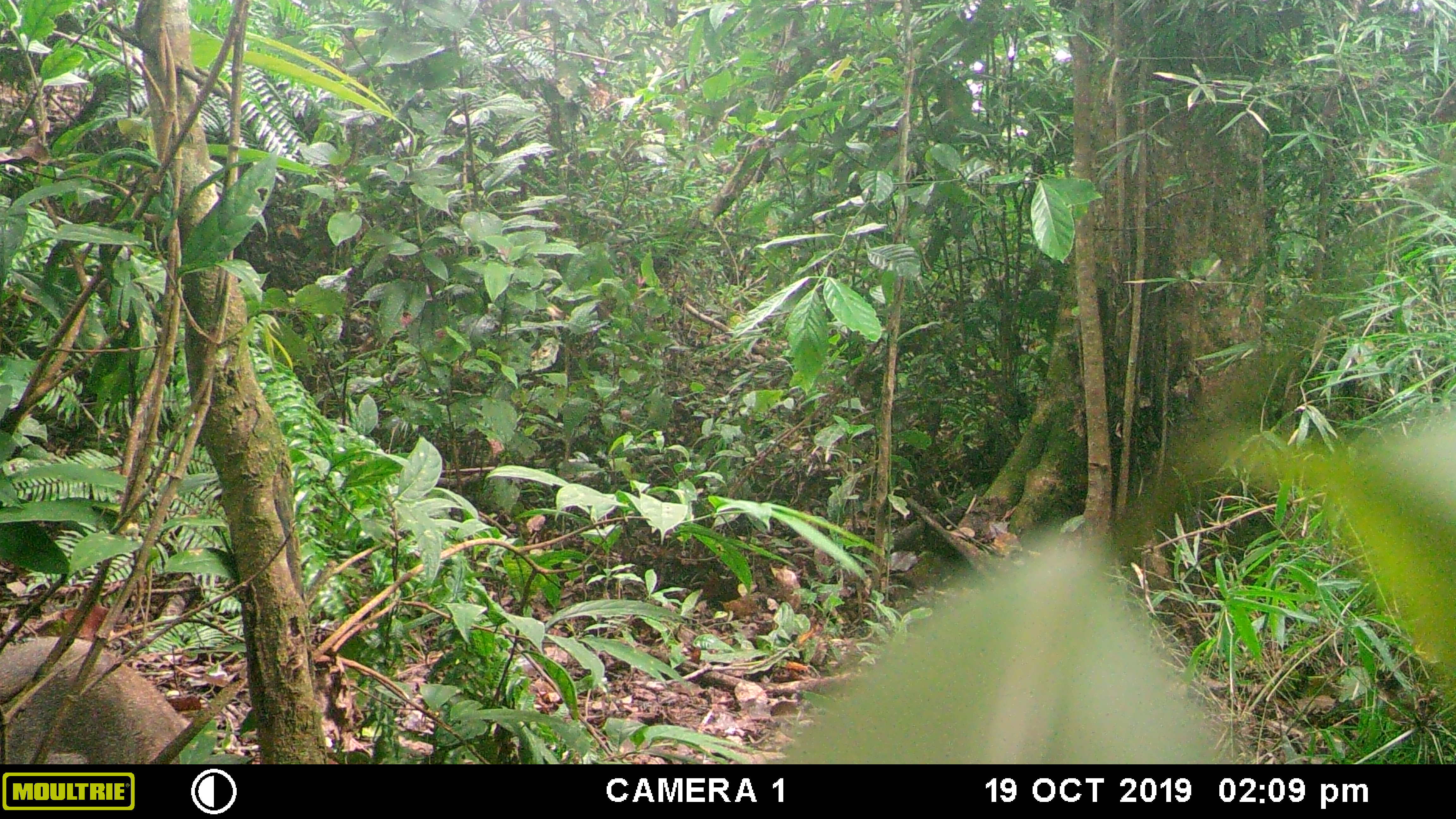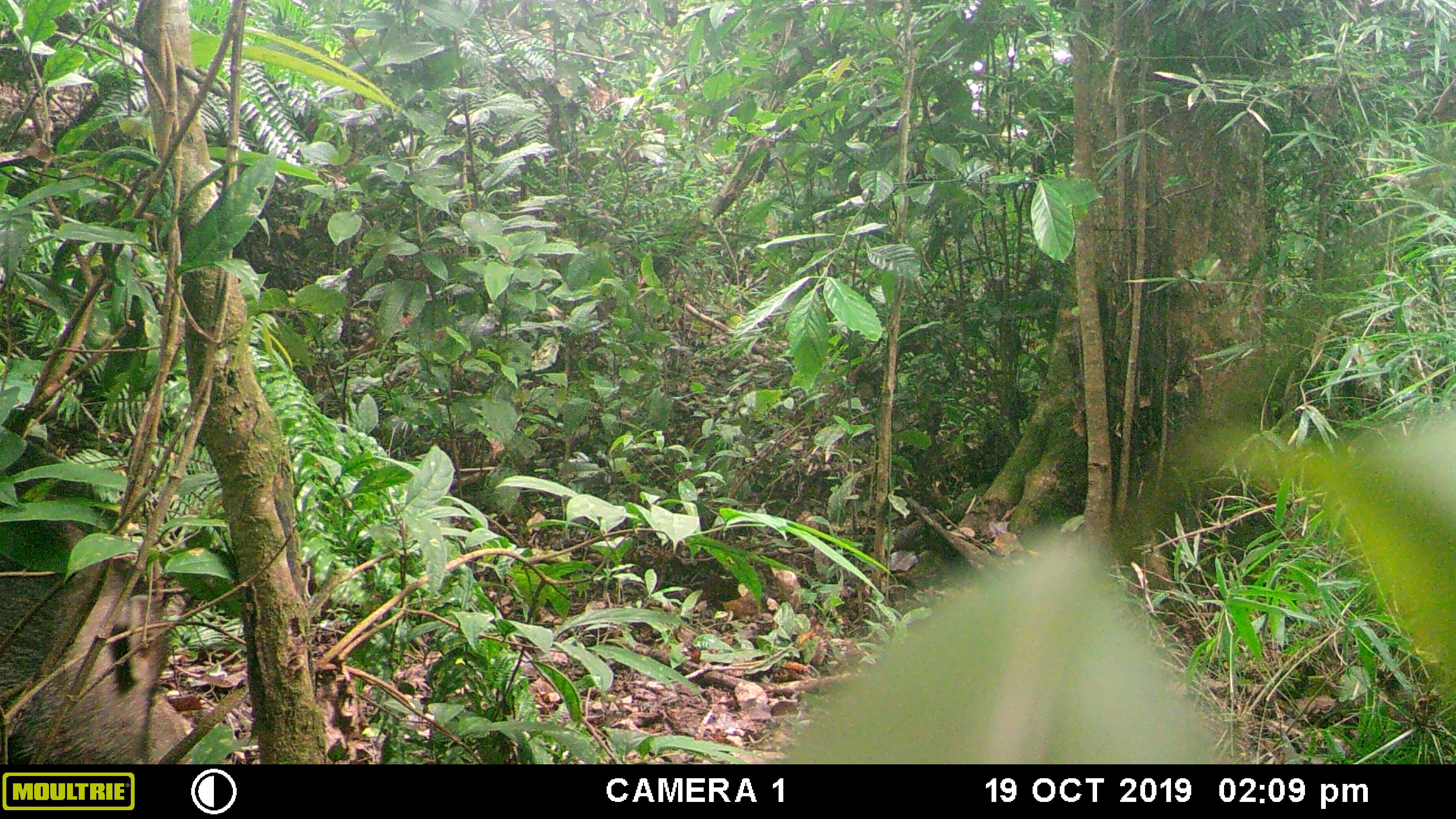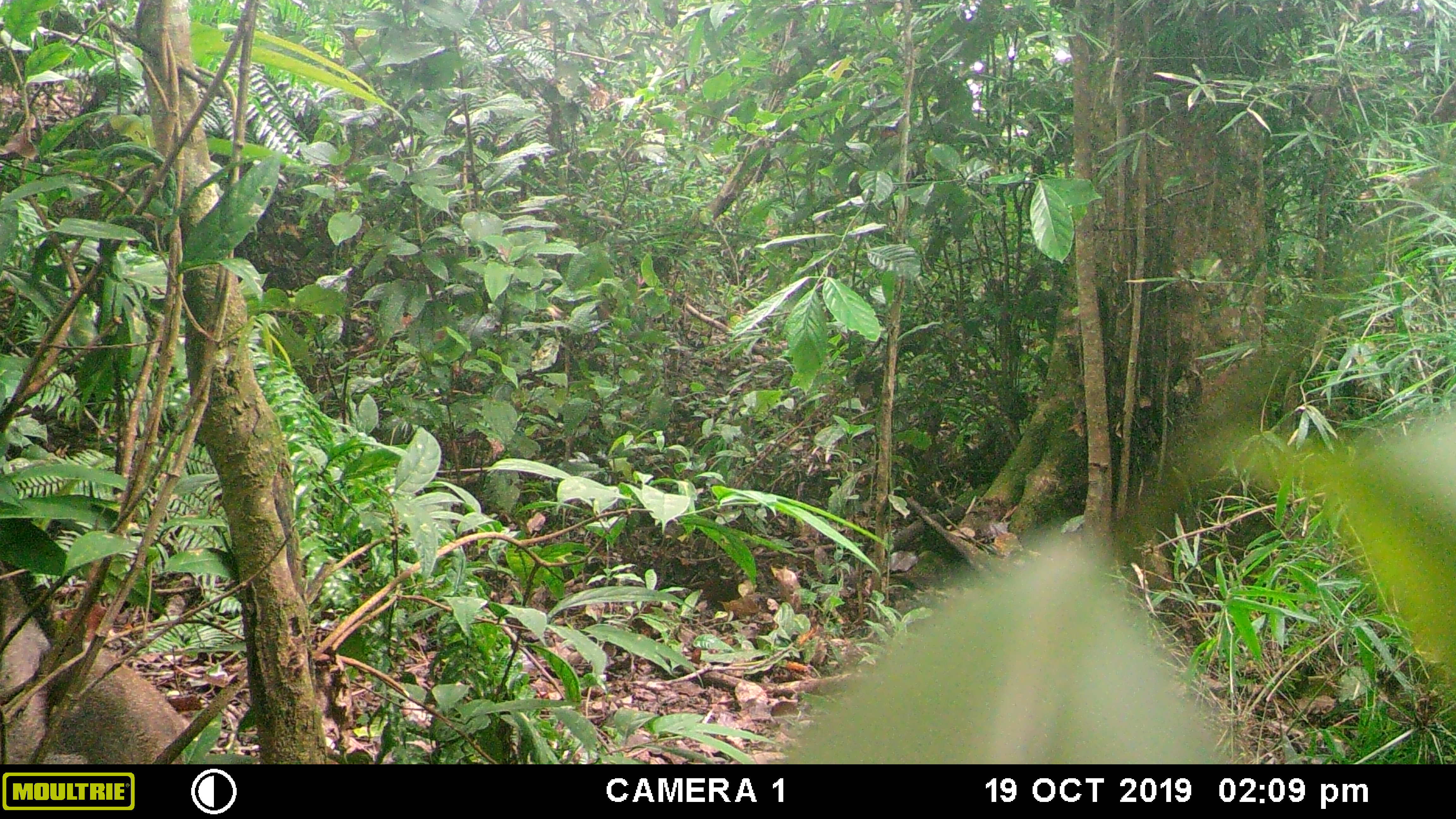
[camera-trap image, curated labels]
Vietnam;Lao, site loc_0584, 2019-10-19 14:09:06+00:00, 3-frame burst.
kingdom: Animalia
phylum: Chordata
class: Mammalia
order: Artiodactyla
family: Suidae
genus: Sus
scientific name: Sus scrofa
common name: eurasian wild pig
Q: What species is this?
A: Eurasian wild pig (Sus scrofa).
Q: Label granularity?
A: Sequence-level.